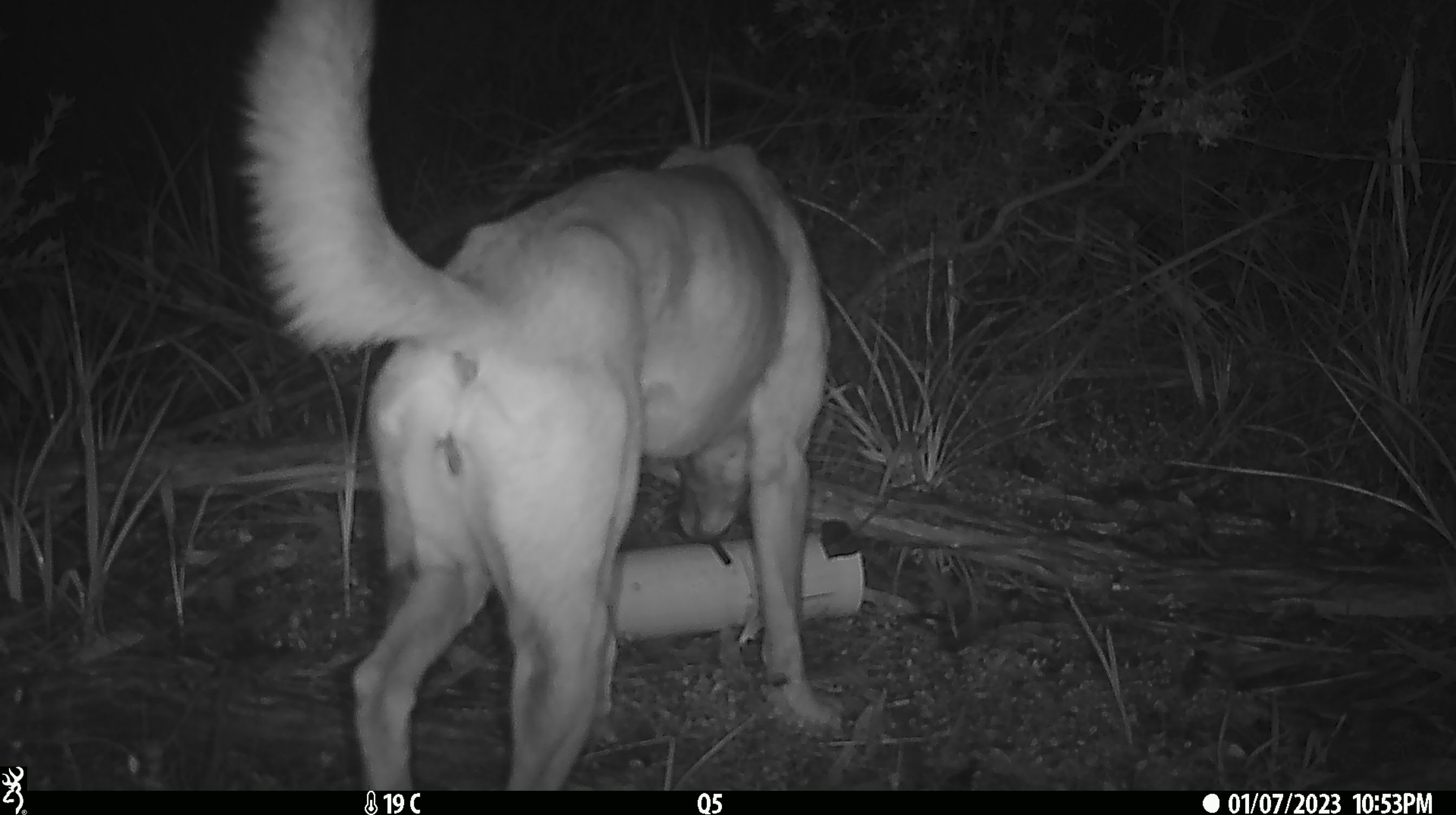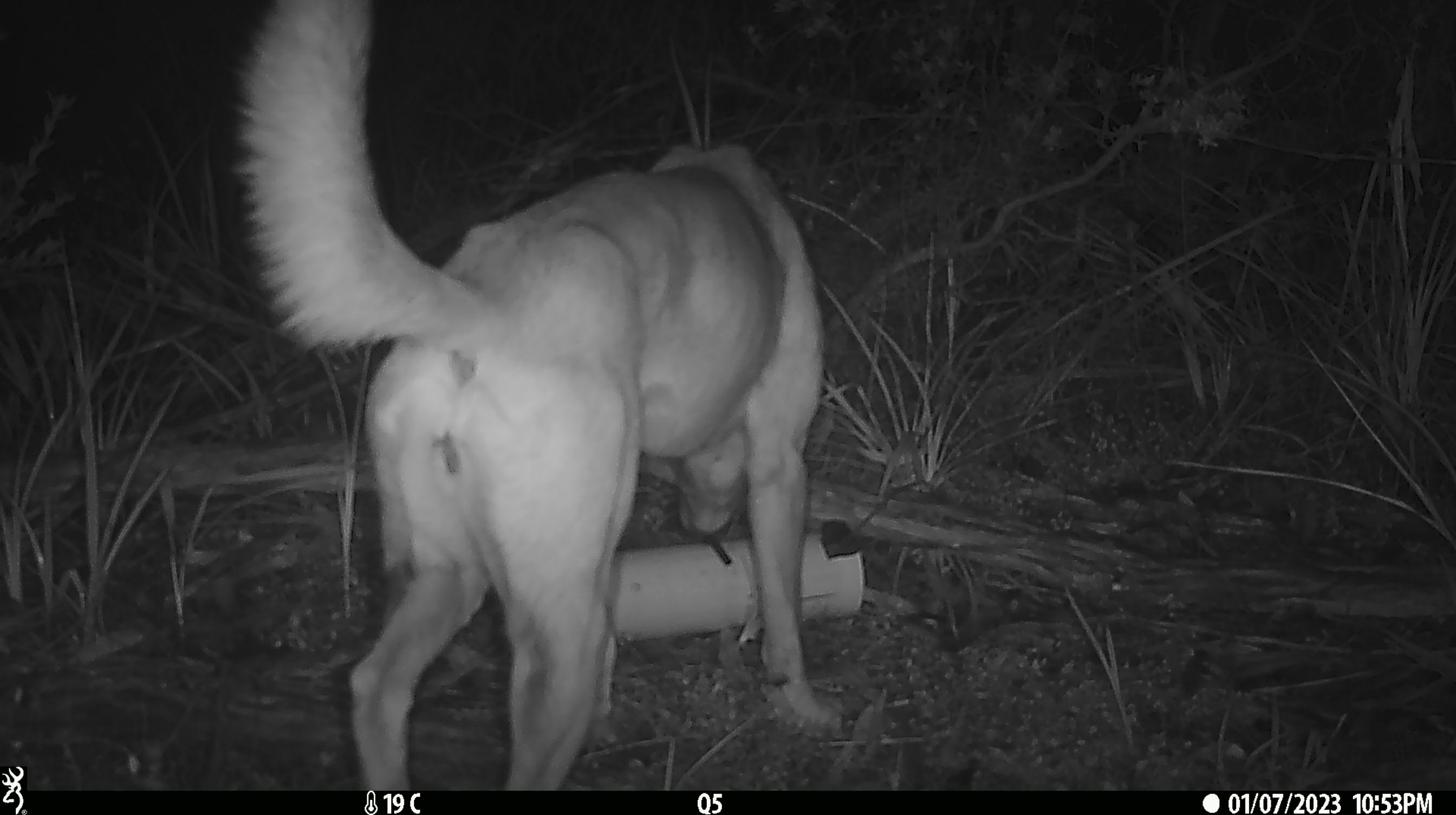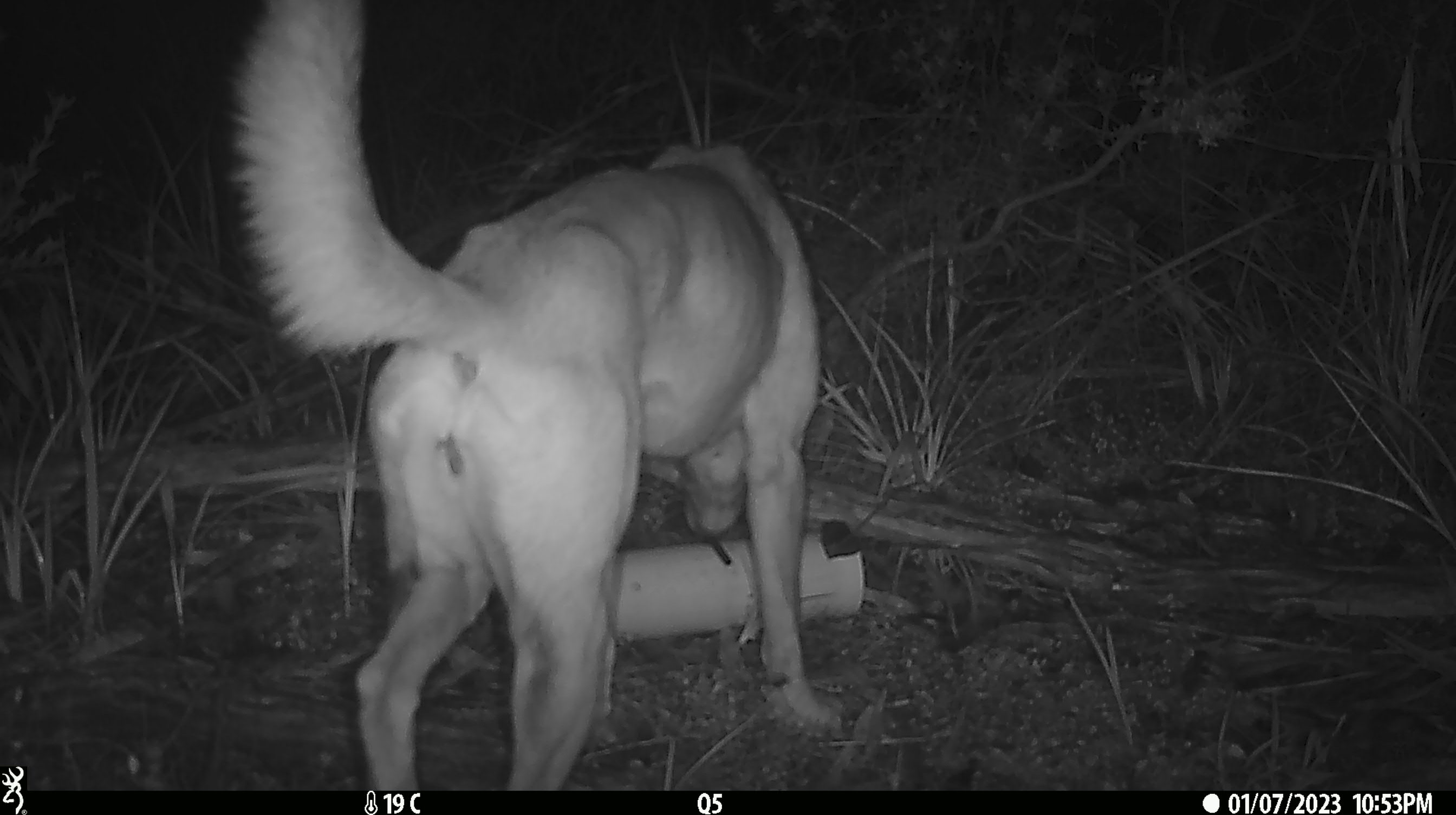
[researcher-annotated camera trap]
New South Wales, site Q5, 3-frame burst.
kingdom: Animalia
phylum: Chordata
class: Mammalia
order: Carnivora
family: Canidae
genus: Canis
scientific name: Canis familiaris dingo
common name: dingo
Dingo (Canis familiaris dingo).